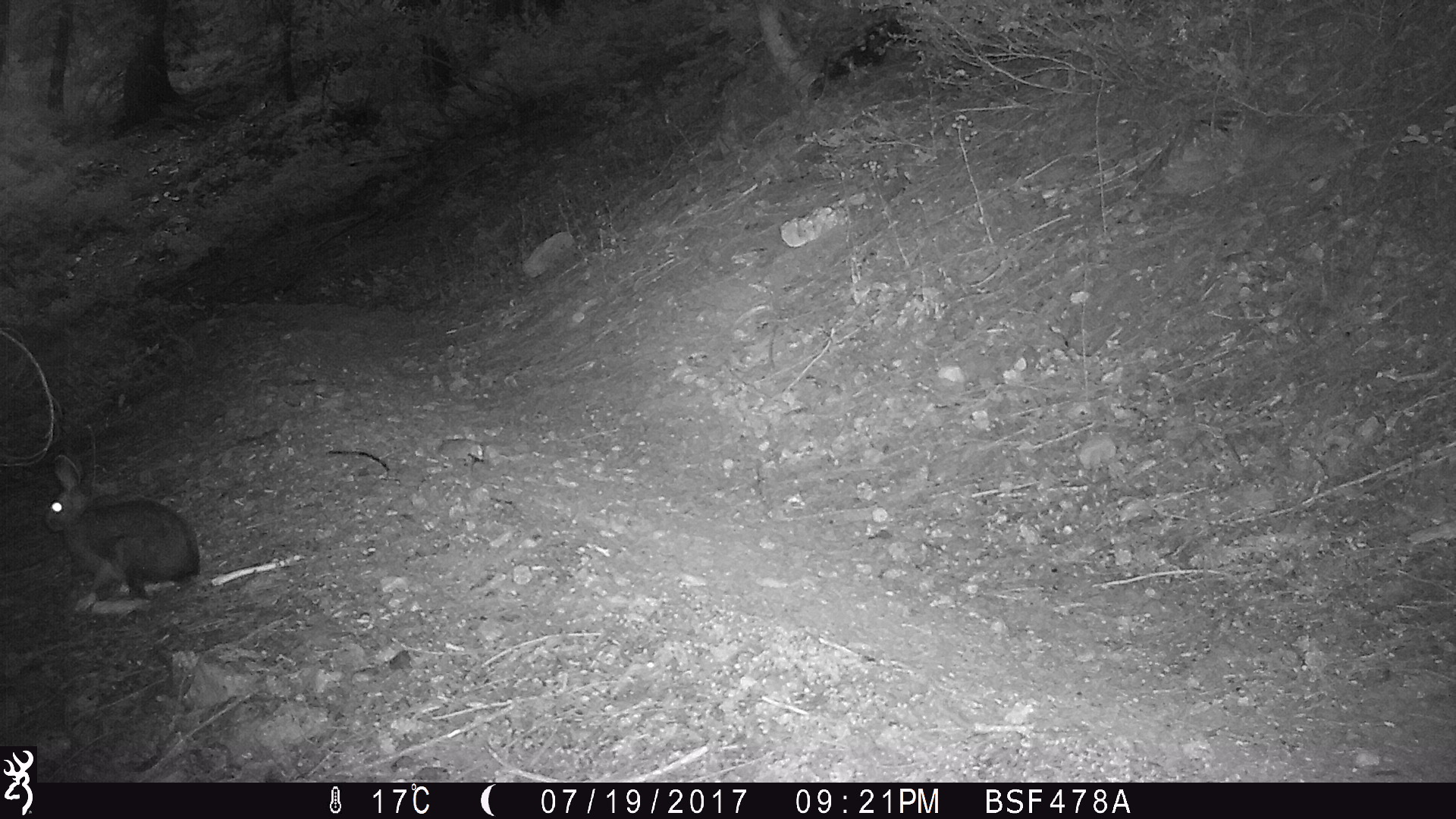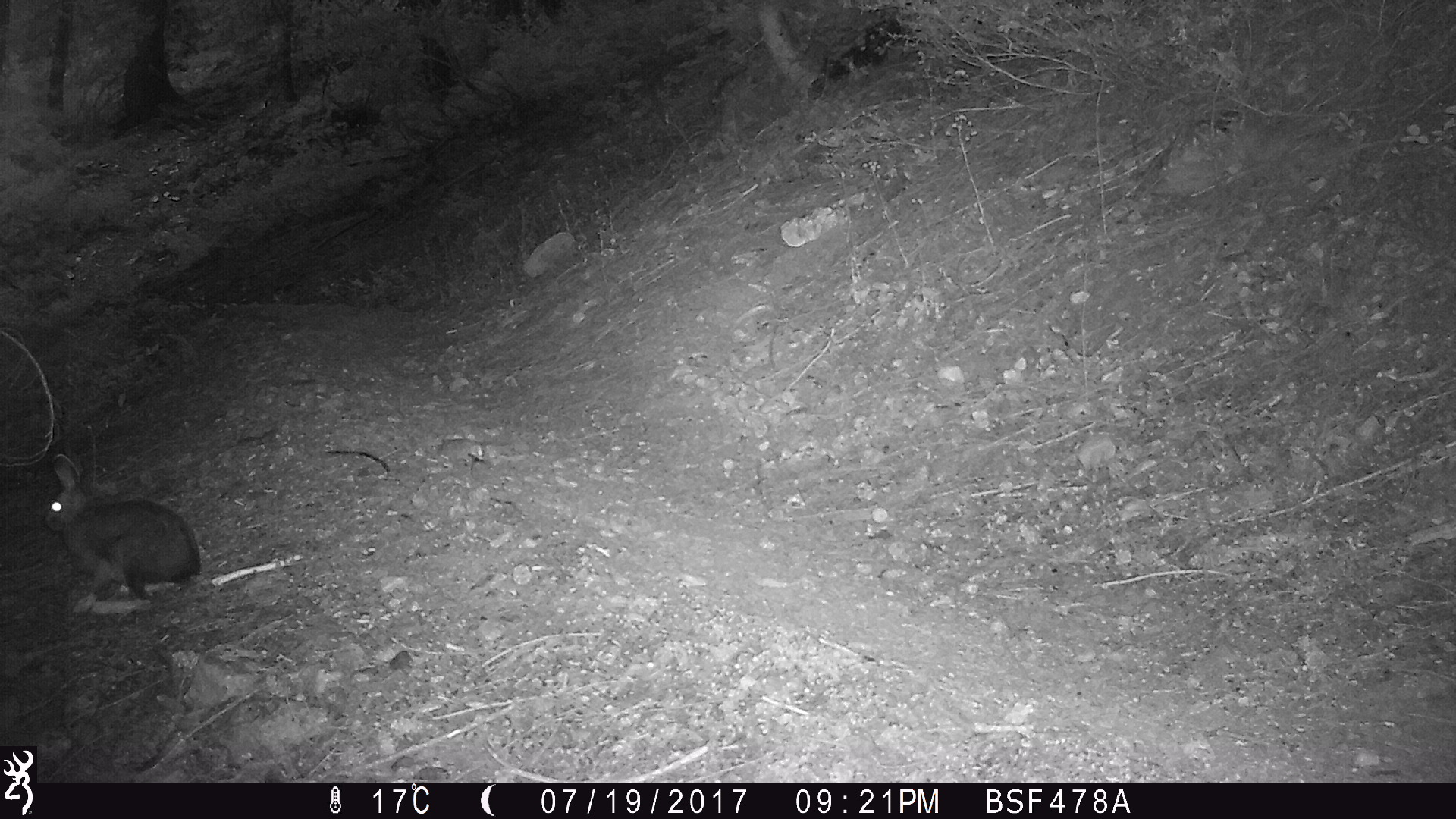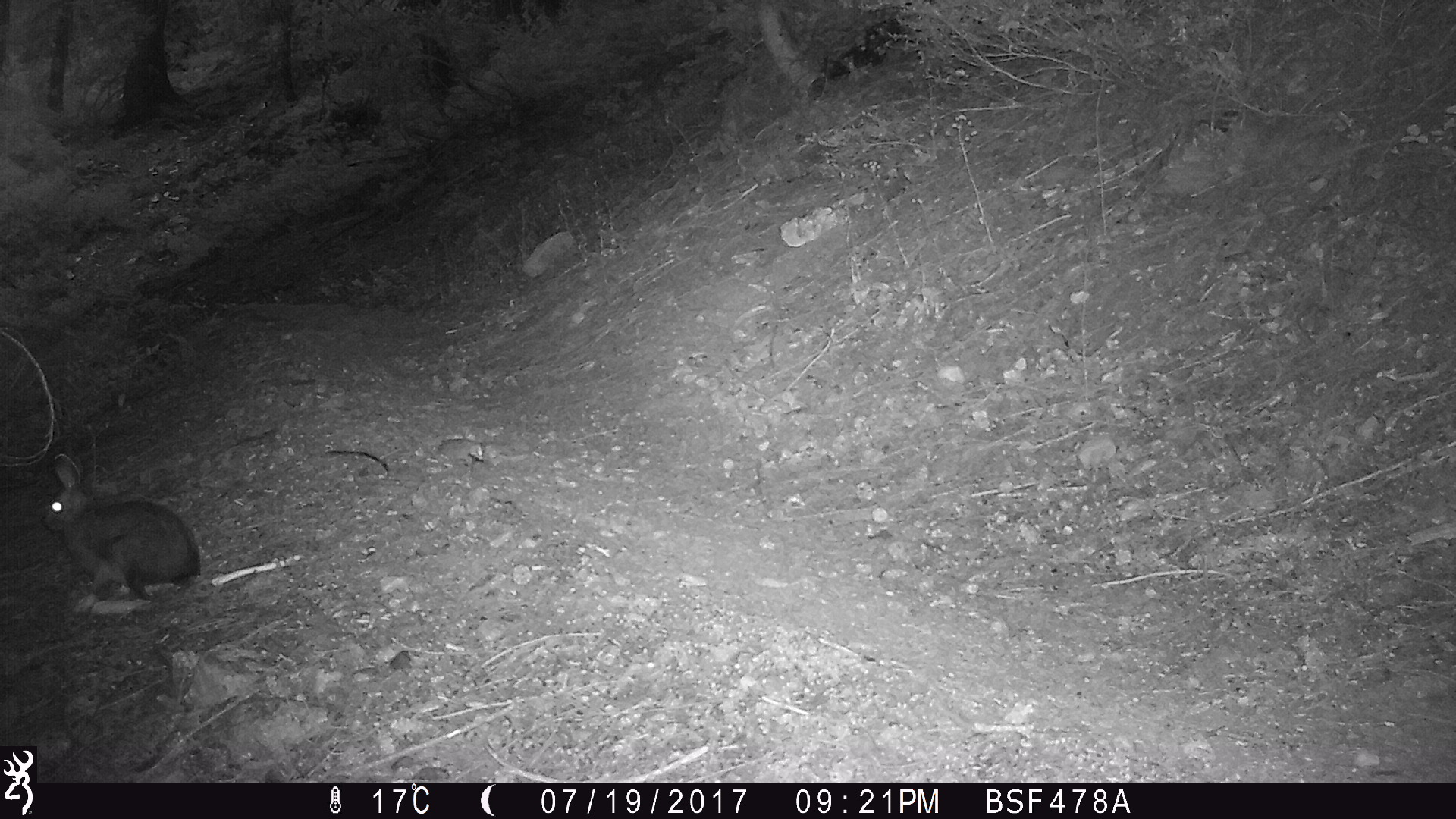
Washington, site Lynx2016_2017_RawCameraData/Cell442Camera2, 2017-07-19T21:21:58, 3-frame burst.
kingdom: Animalia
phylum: Chordata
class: Mammalia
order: Lagomorpha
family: Leporidae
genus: Lepus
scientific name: Lepus americanus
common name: snowshoe hare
Lepus americanus (snowshoe hare). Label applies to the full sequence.